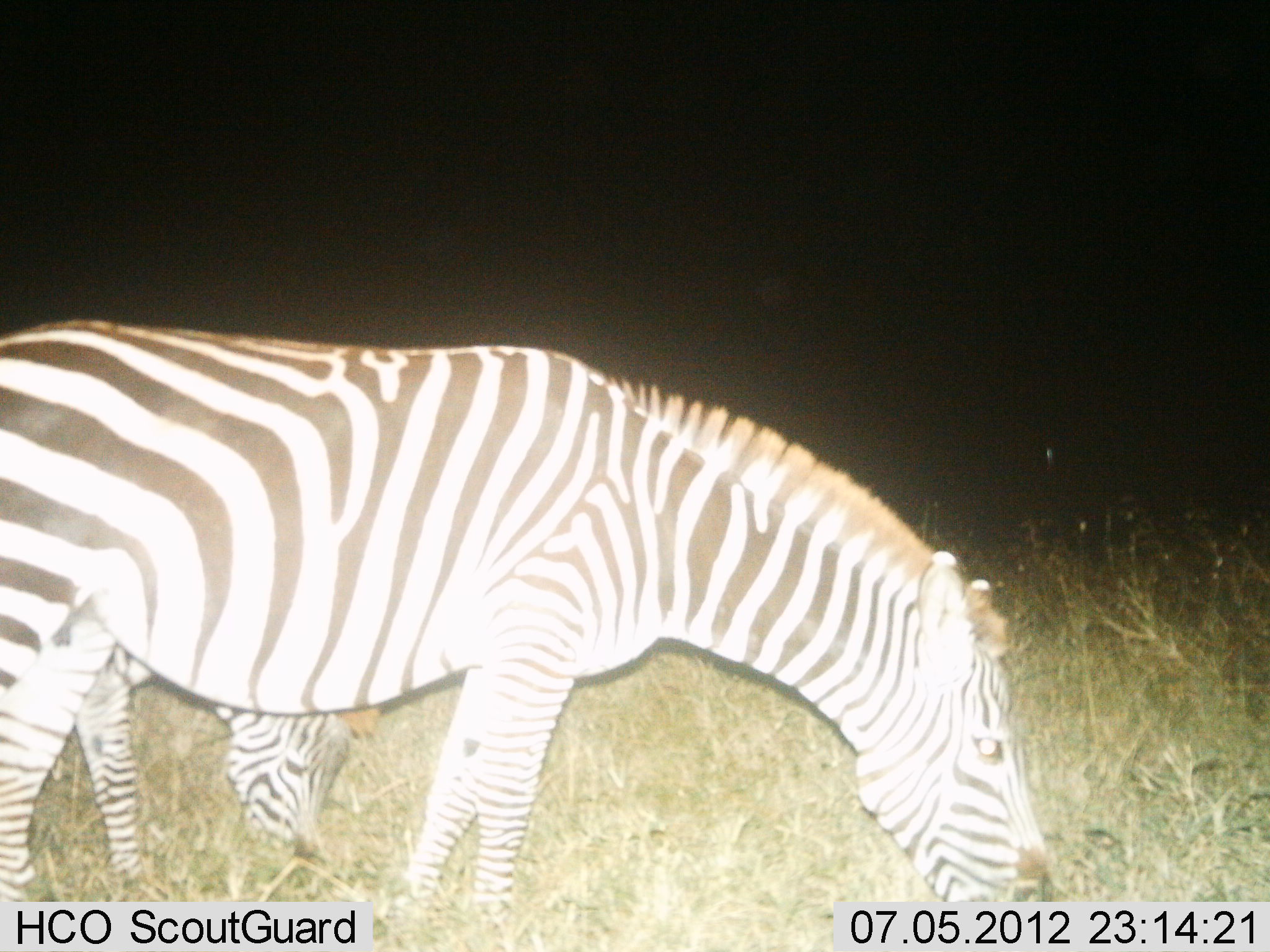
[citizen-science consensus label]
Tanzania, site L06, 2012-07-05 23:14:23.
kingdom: Animalia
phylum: Chordata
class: Mammalia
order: Perissodactyla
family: Equidae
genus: Equus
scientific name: Equus quagga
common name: plains zebra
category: zebra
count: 2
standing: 10%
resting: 0%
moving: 0%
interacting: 0%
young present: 10%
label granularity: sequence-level